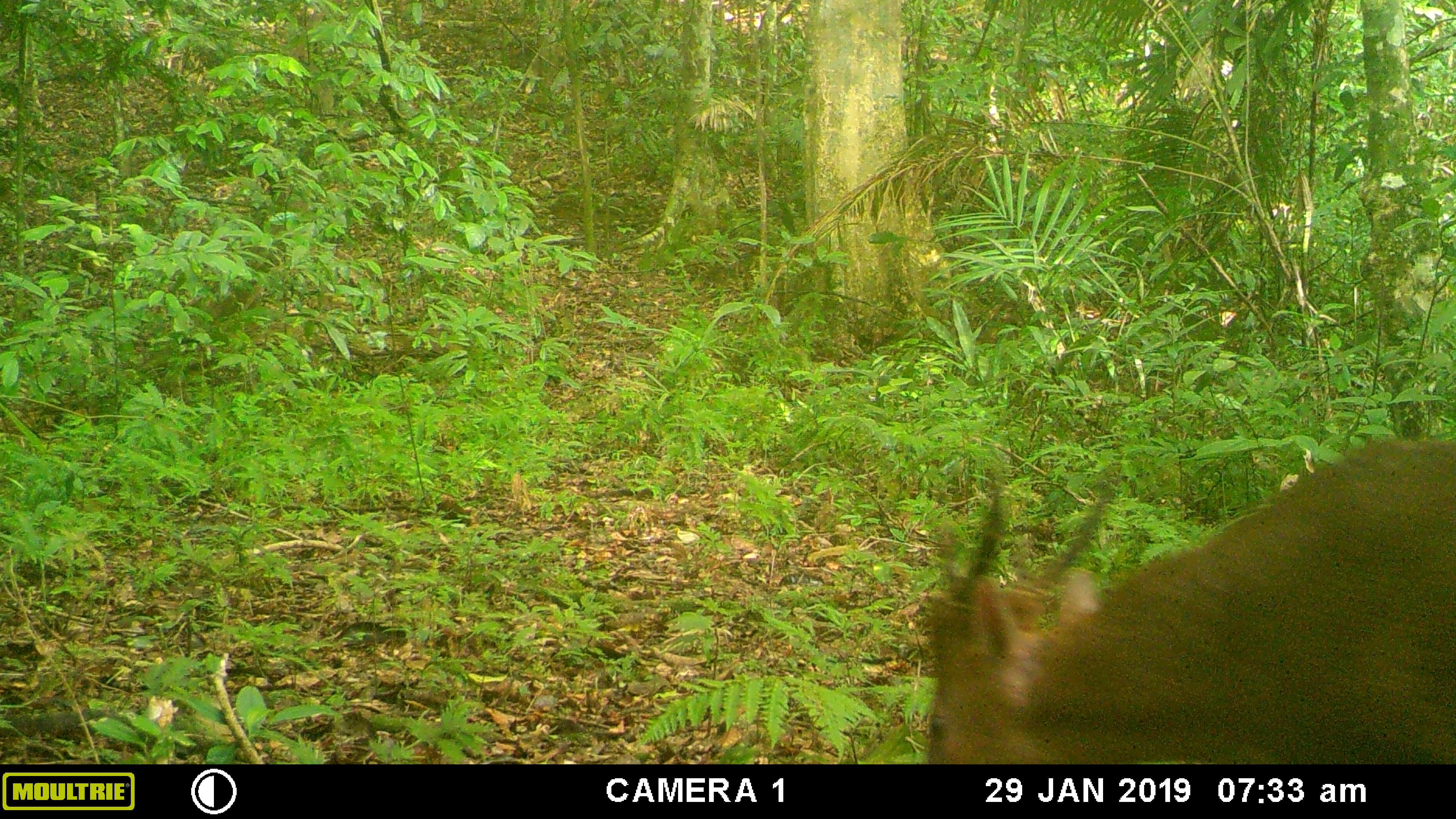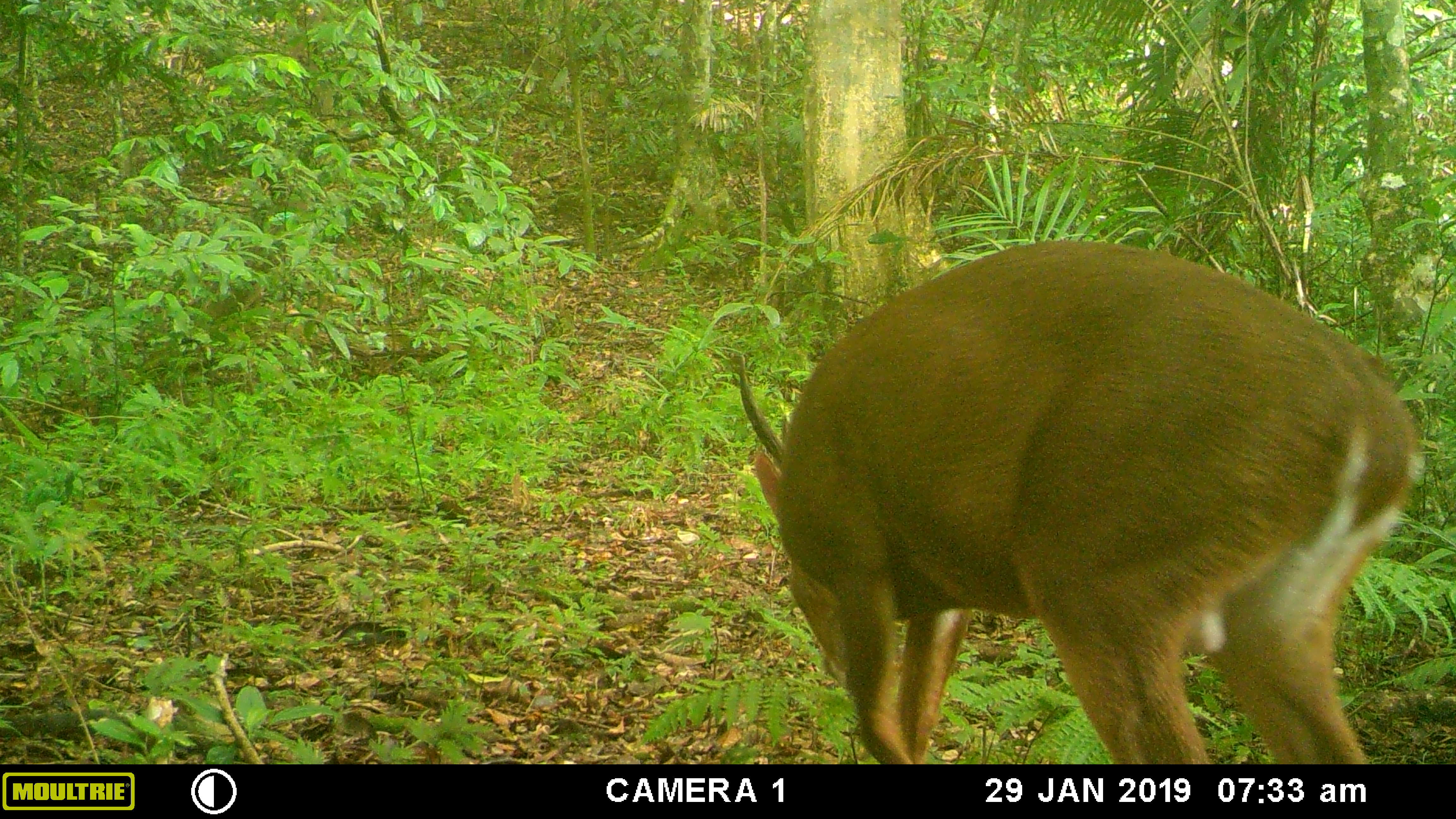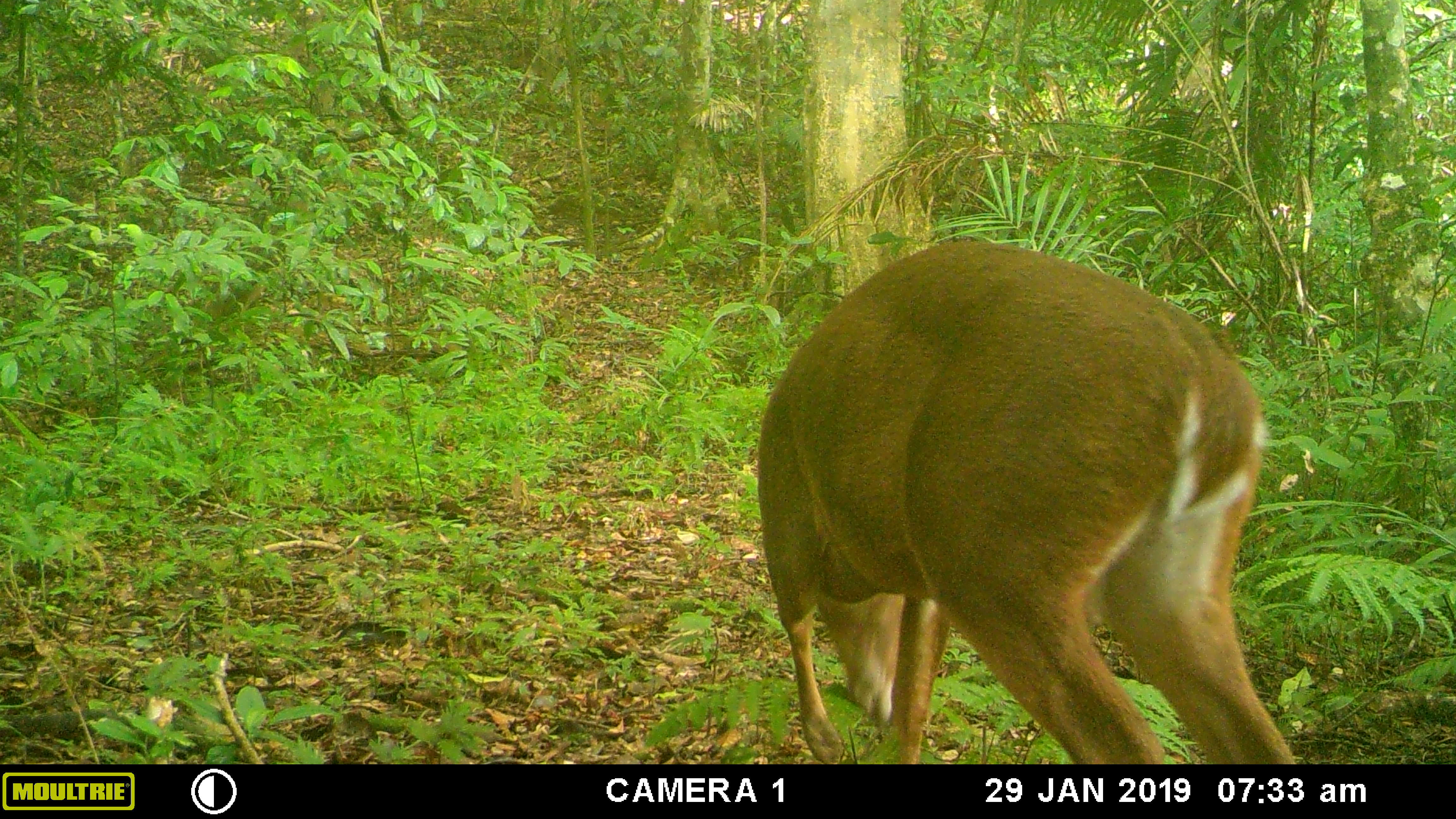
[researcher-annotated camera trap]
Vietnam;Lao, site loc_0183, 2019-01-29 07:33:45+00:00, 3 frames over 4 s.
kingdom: Animalia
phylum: Chordata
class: Mammalia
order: Artiodactyla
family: Cervidae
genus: Muntiacus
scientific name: Muntiacus vuquangensis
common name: large-antlered muntjac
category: large antlered muntjac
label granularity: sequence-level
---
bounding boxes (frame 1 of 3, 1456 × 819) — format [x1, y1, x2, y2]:
large antlered muntjac: [916, 437, 1456, 764]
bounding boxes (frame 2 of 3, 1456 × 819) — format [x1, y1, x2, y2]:
large antlered muntjac: [738, 237, 1427, 764]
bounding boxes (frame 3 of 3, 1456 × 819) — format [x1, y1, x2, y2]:
large antlered muntjac: [754, 237, 1296, 764]